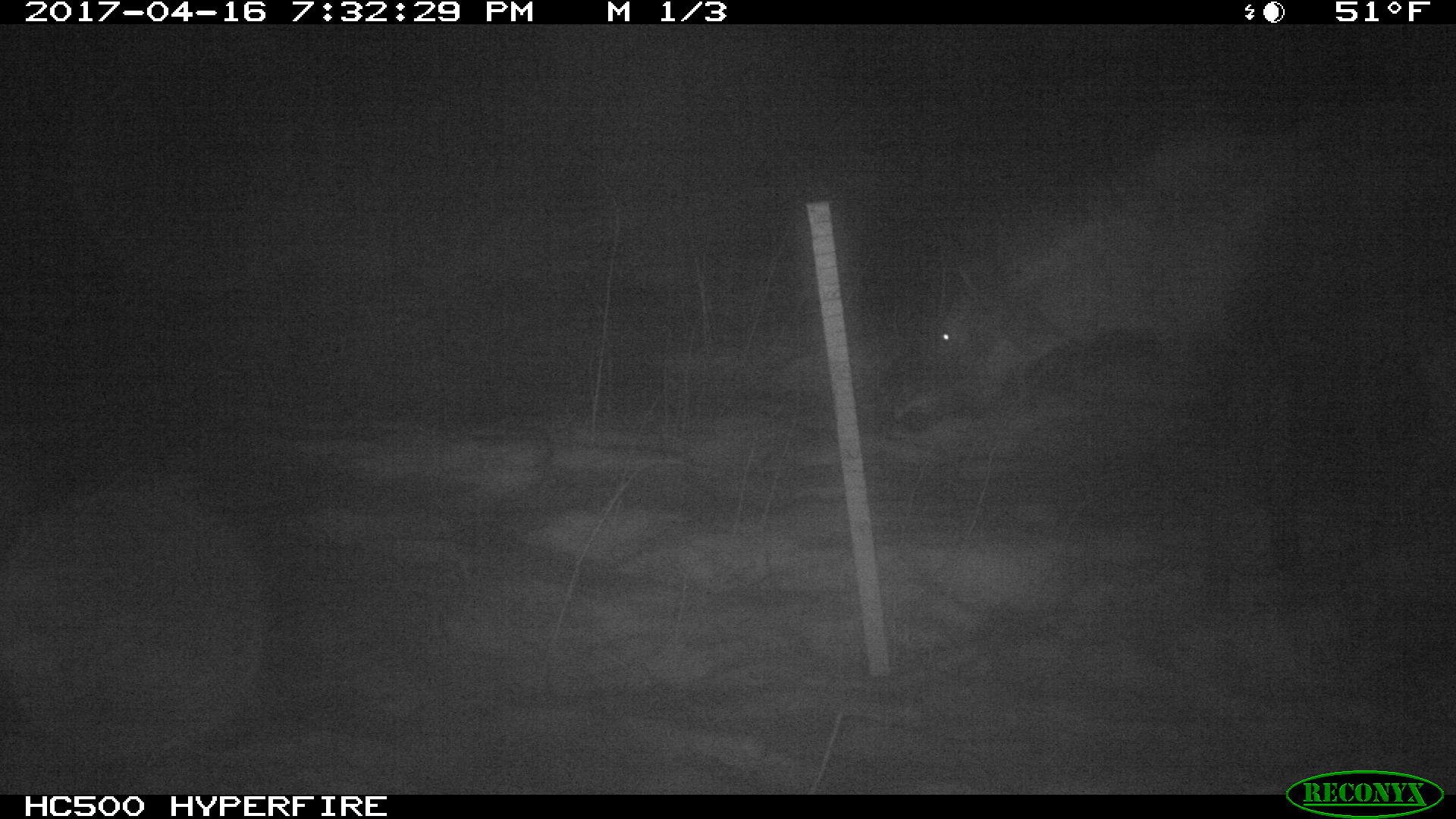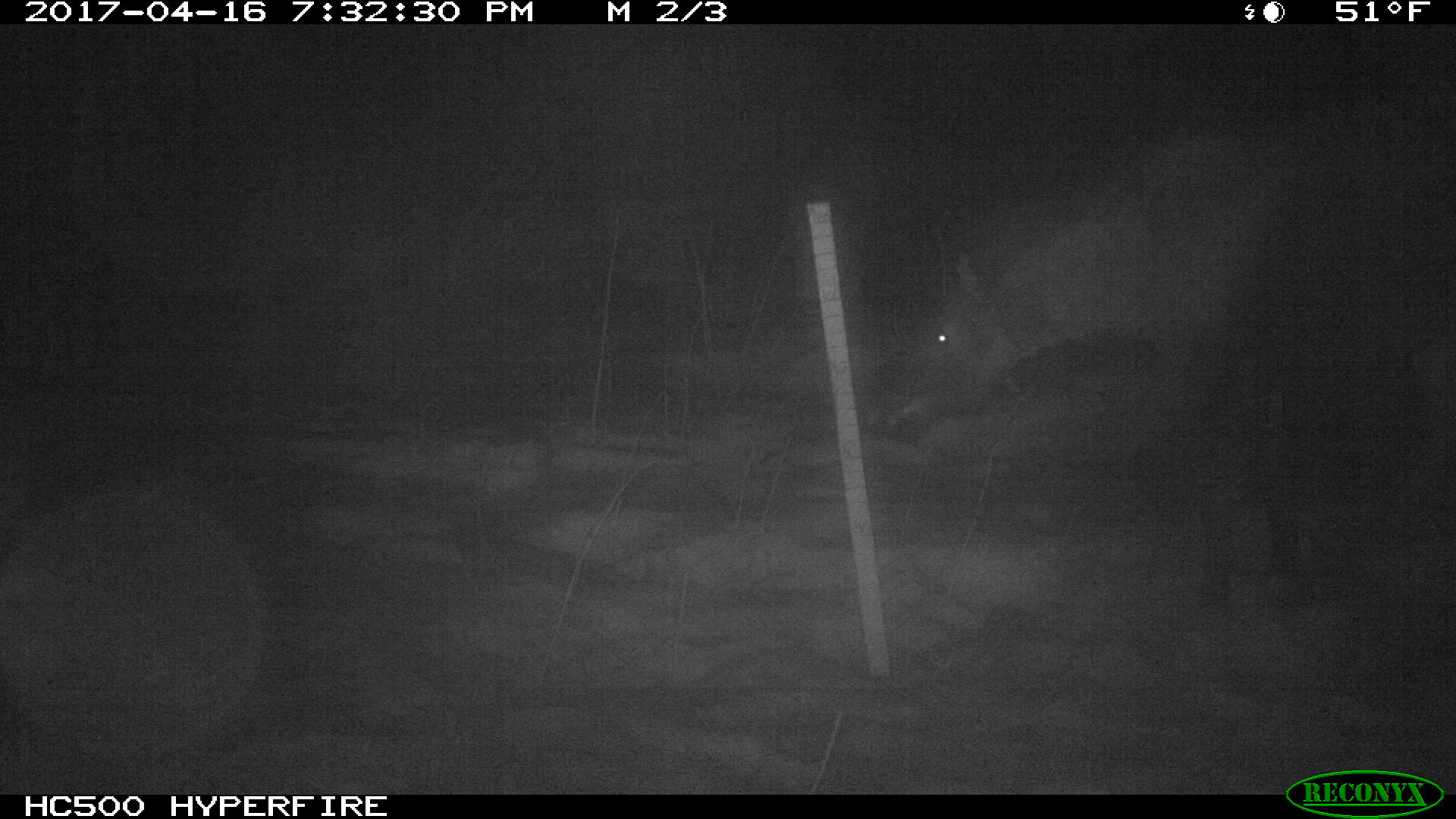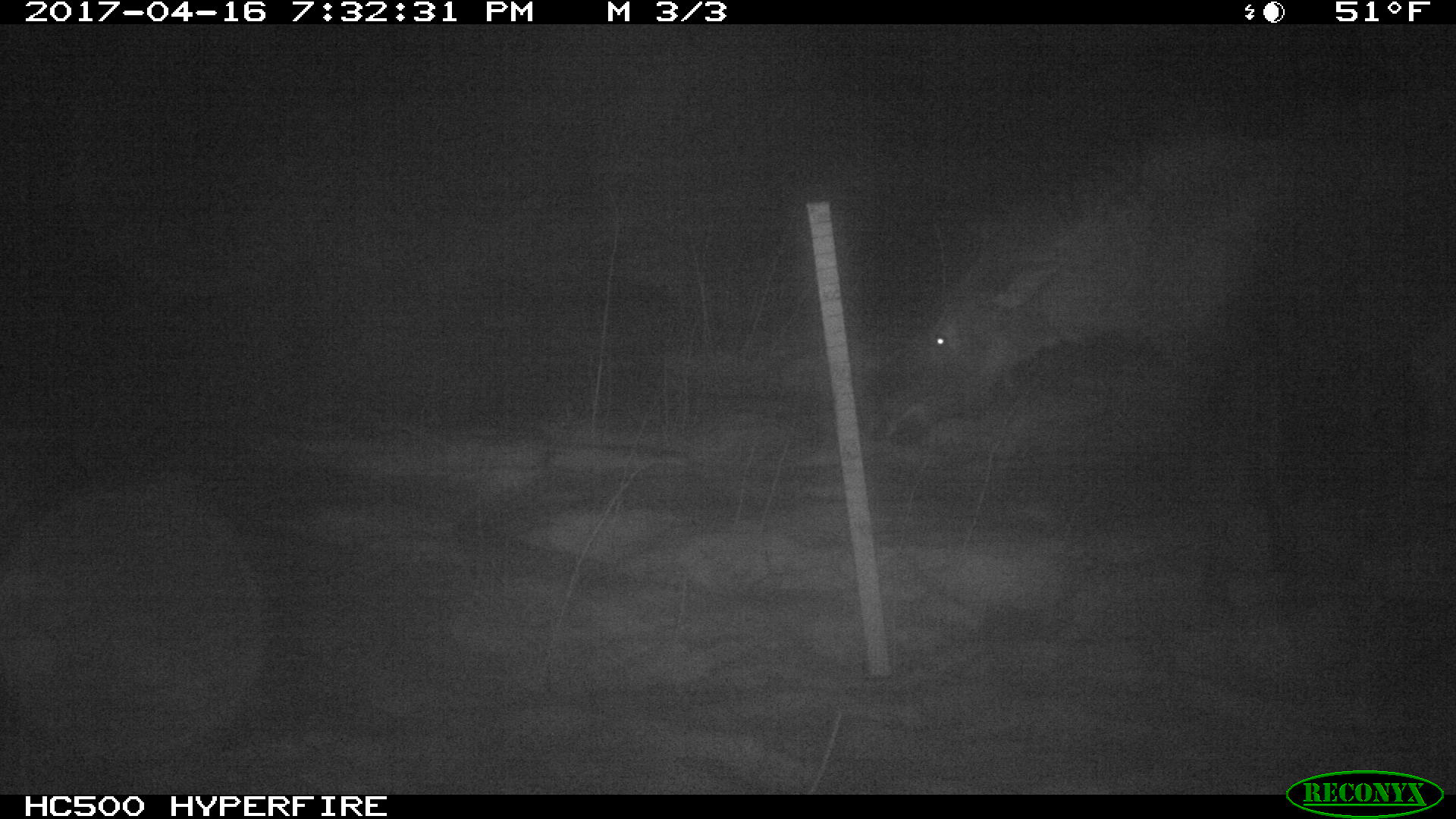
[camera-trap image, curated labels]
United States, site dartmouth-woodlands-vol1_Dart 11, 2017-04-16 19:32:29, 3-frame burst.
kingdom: Animalia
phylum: Chordata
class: Mammalia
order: Artiodactyla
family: Cervidae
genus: Alces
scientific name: Alces alces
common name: moose